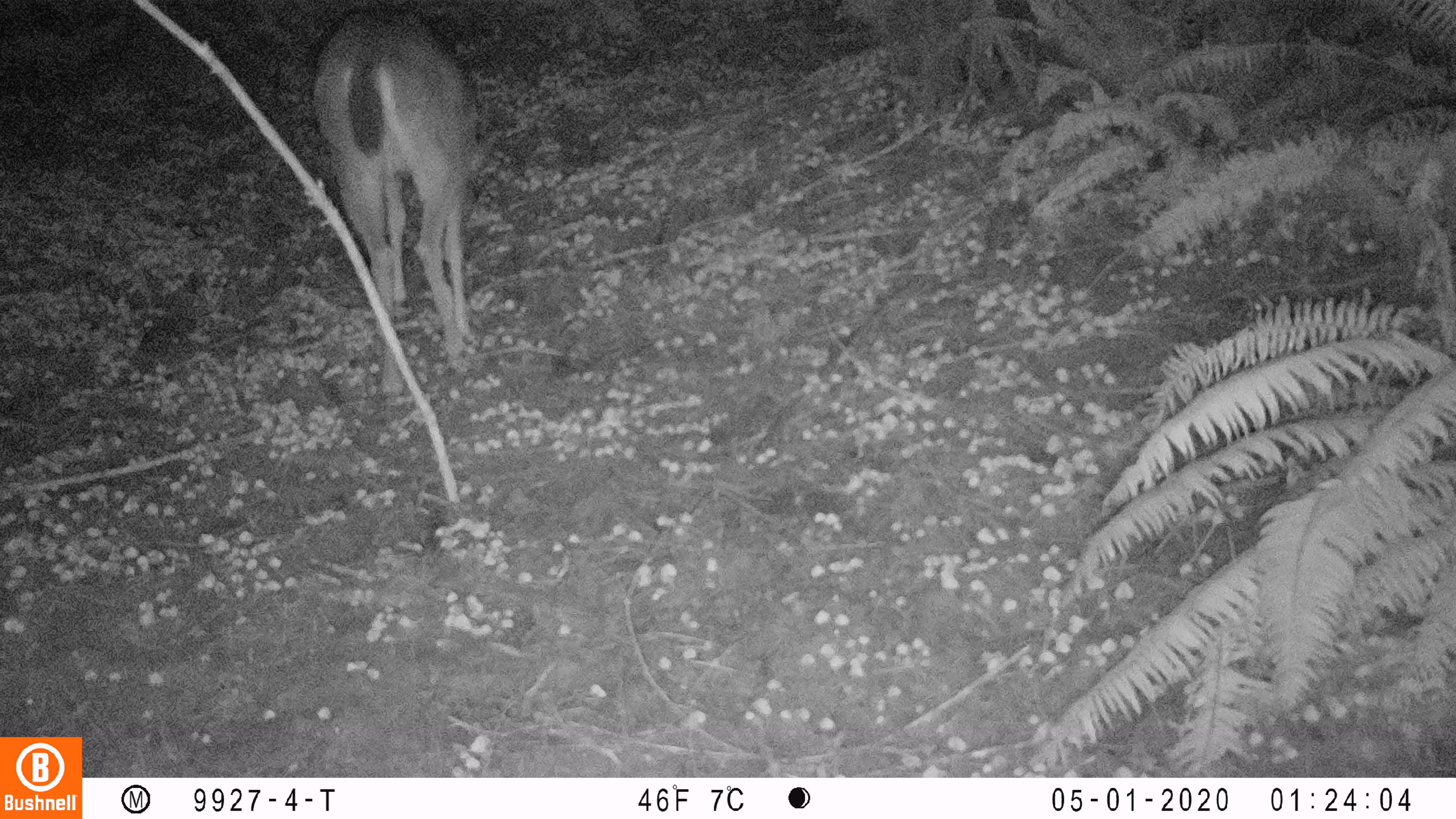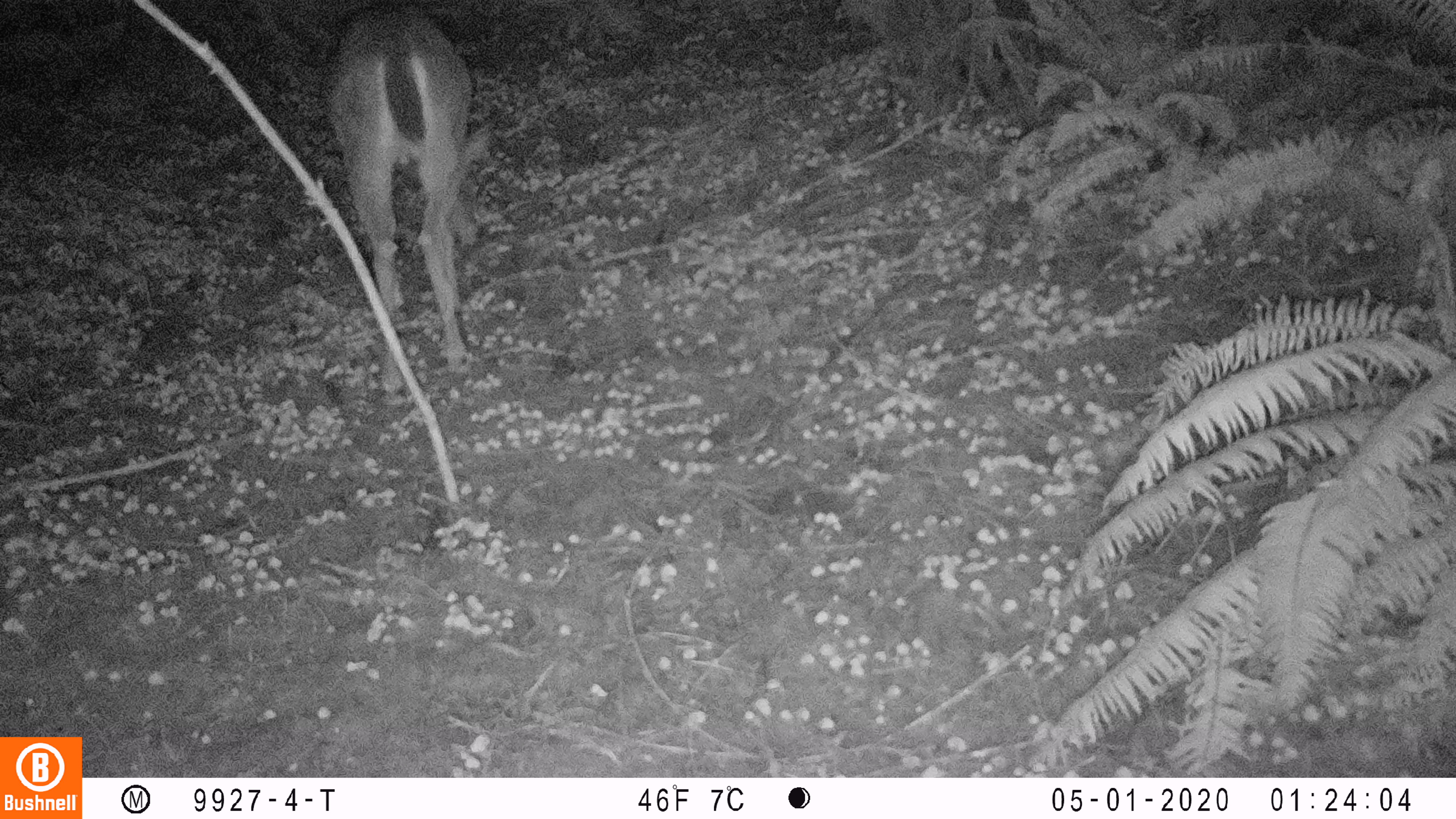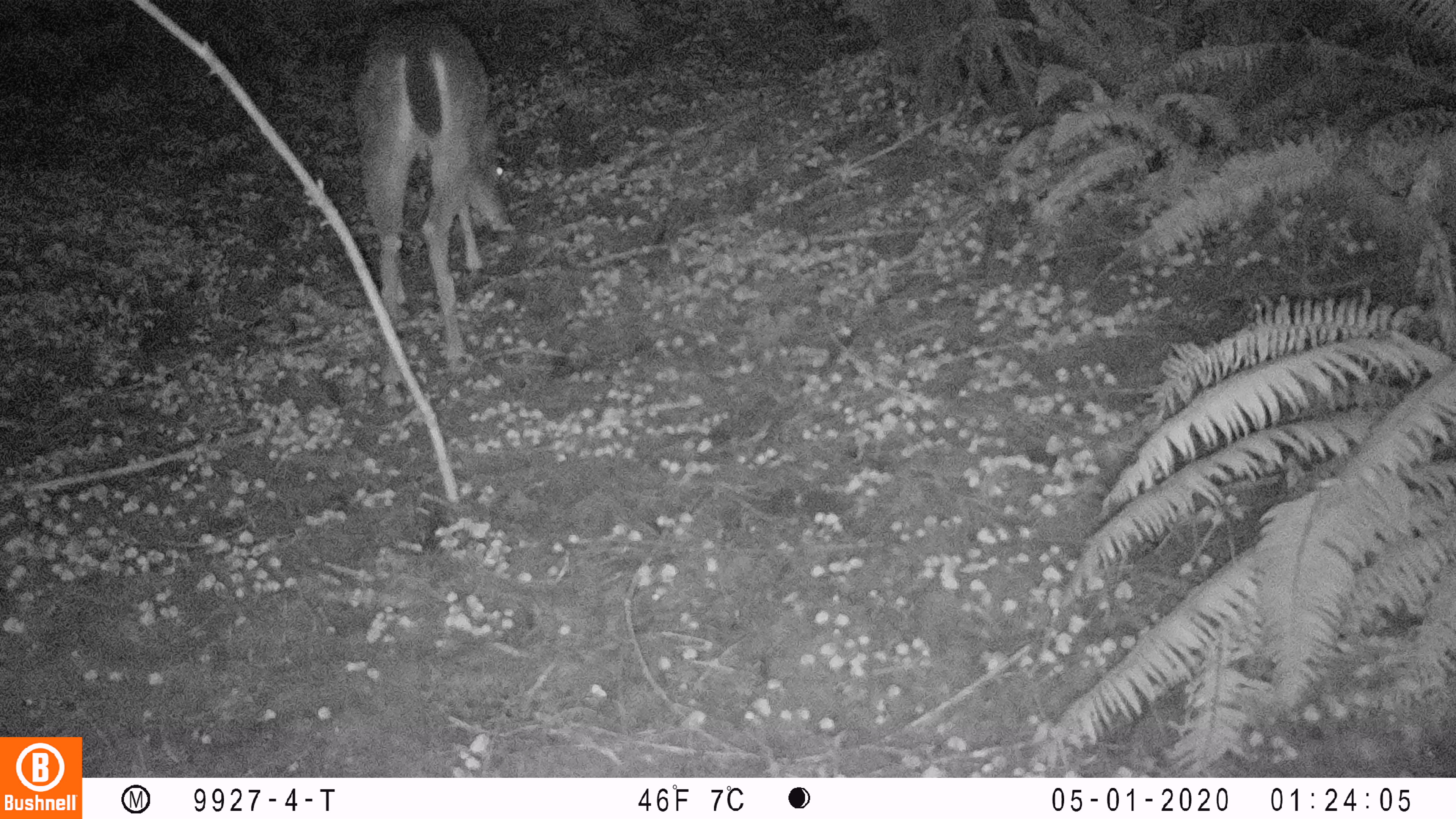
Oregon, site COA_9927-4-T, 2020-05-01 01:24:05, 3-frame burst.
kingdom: Animalia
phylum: Chordata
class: Mammalia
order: Artiodactyla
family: Cervidae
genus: Odocoileus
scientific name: Odocoileus hemionus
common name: black-tailed deer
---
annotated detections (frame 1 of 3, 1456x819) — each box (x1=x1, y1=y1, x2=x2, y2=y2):
black-tailed deer: (x1=296, y1=2, x2=491, y2=361)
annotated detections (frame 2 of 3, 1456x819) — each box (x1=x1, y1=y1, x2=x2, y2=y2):
black-tailed deer: (x1=308, y1=0, x2=501, y2=393)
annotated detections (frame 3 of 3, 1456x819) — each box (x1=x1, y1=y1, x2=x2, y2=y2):
black-tailed deer: (x1=342, y1=2, x2=522, y2=372)